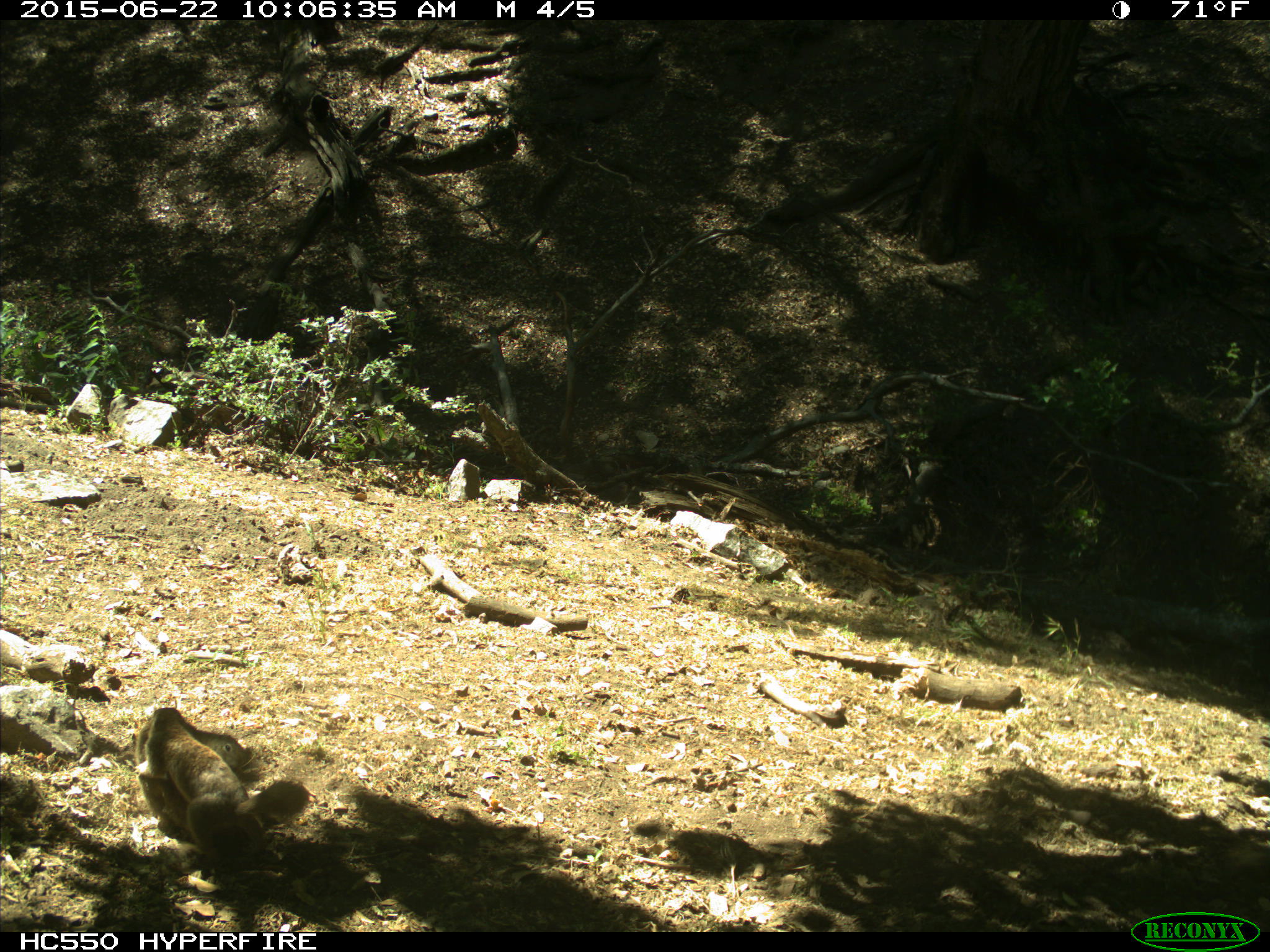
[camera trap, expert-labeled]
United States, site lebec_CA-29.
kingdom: Animalia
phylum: Chordata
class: Mammalia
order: Rodentia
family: Sciuridae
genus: Otospermophilus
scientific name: Otospermophilus beecheyi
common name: california ground squirrel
Otospermophilus beecheyi (california ground squirrel).